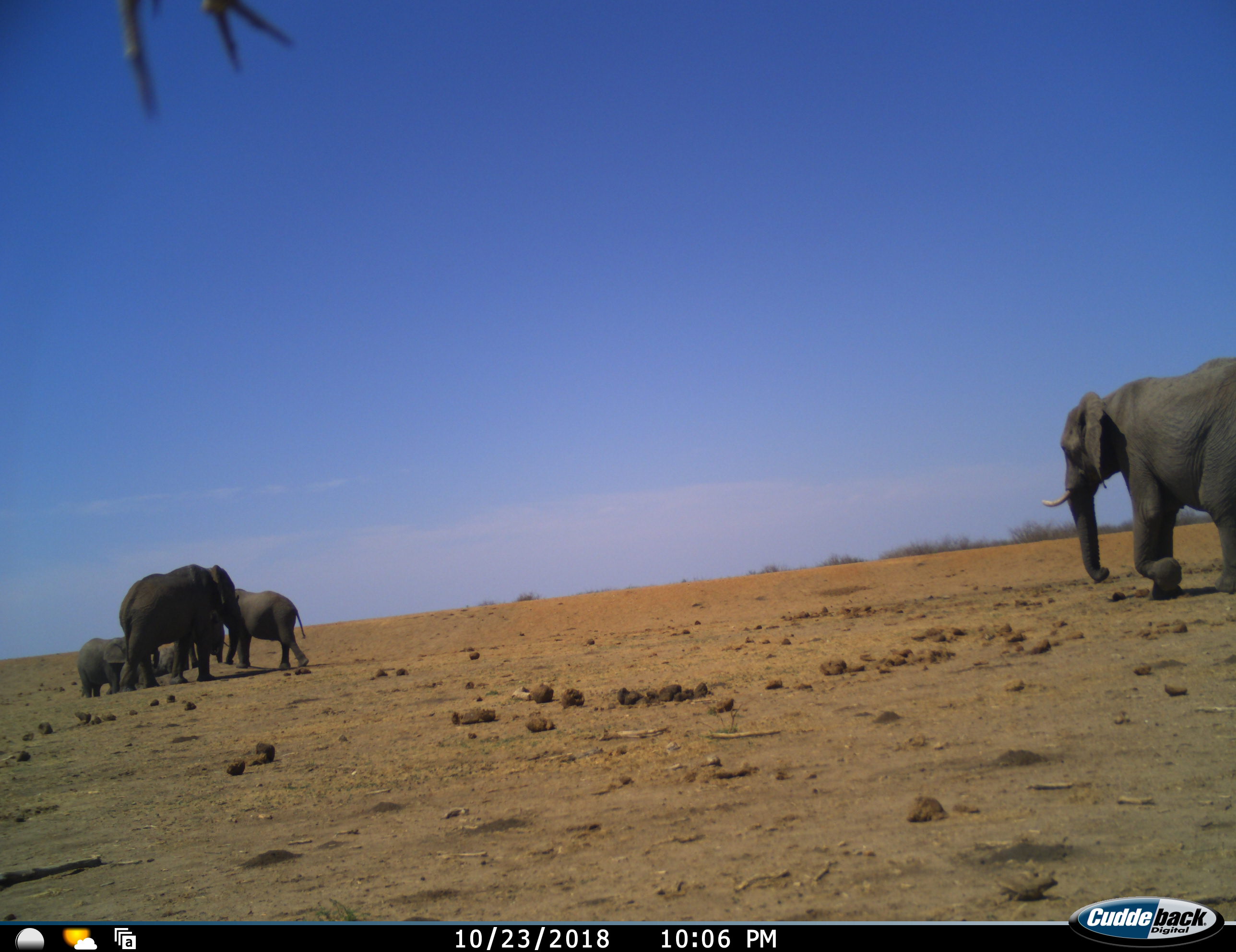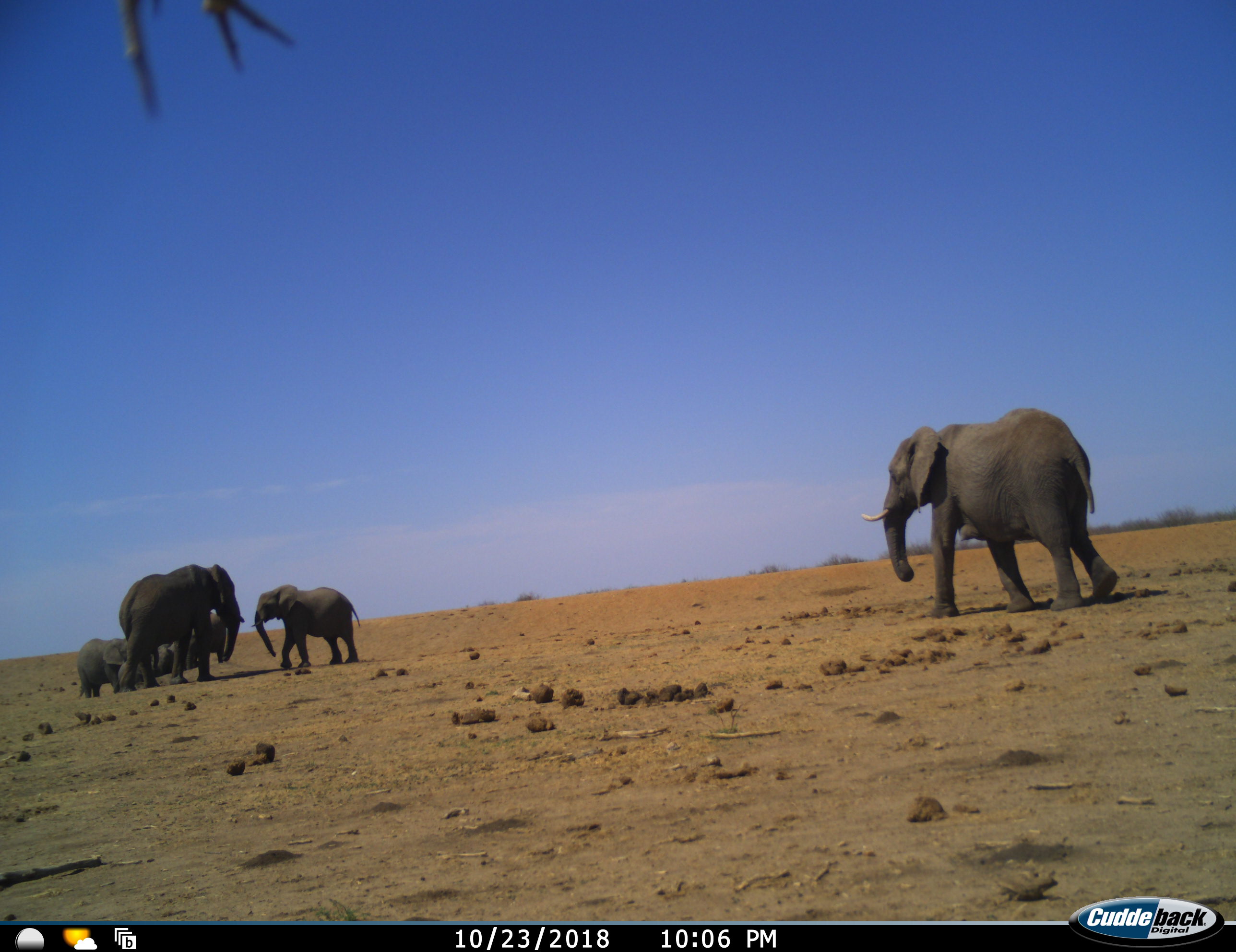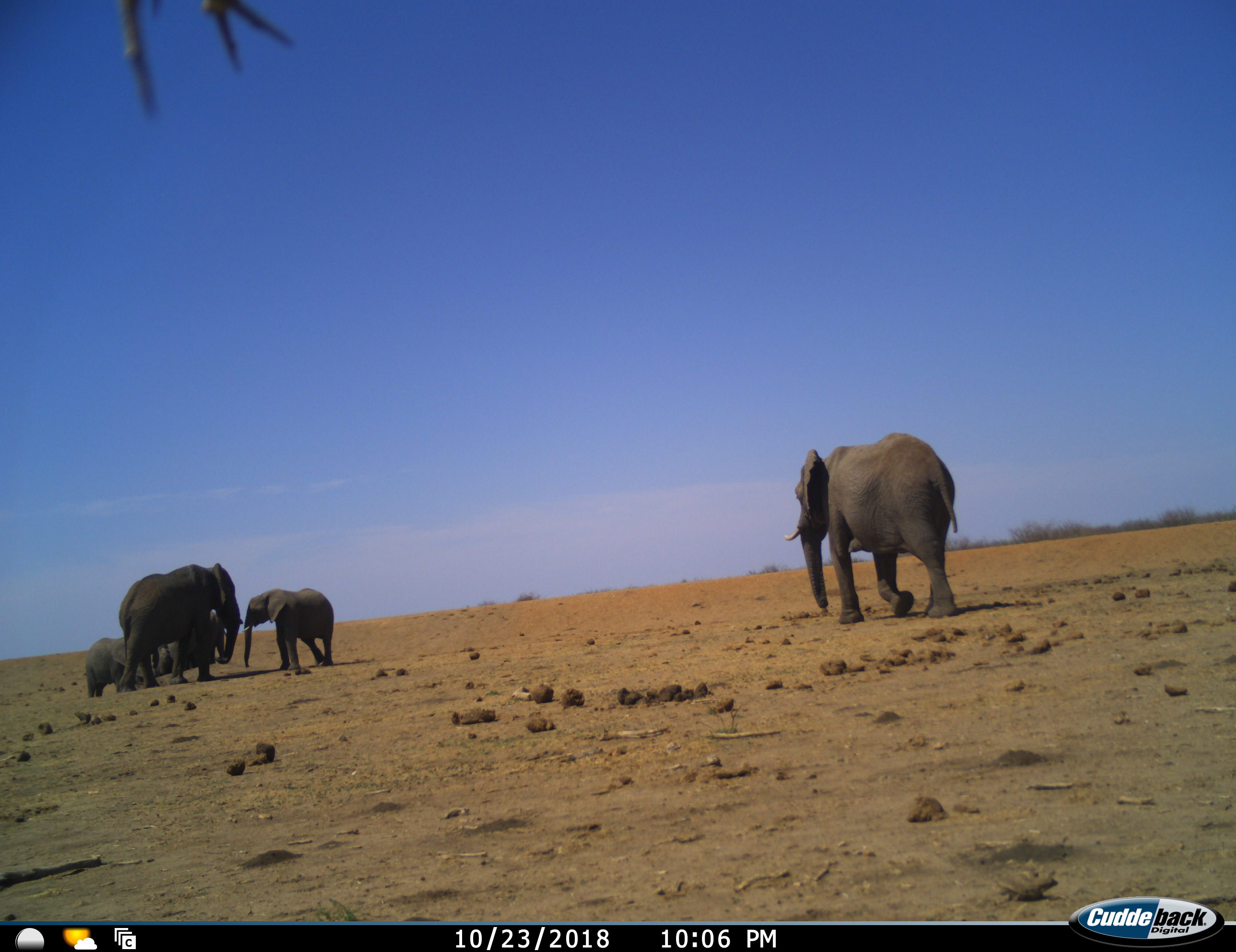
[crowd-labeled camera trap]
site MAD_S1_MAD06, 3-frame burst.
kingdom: Animalia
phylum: Chordata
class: Mammalia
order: Proboscidea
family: Elephantidae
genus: Loxodonta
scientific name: Loxodonta africana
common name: african bush elephant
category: elephant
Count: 5.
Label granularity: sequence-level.